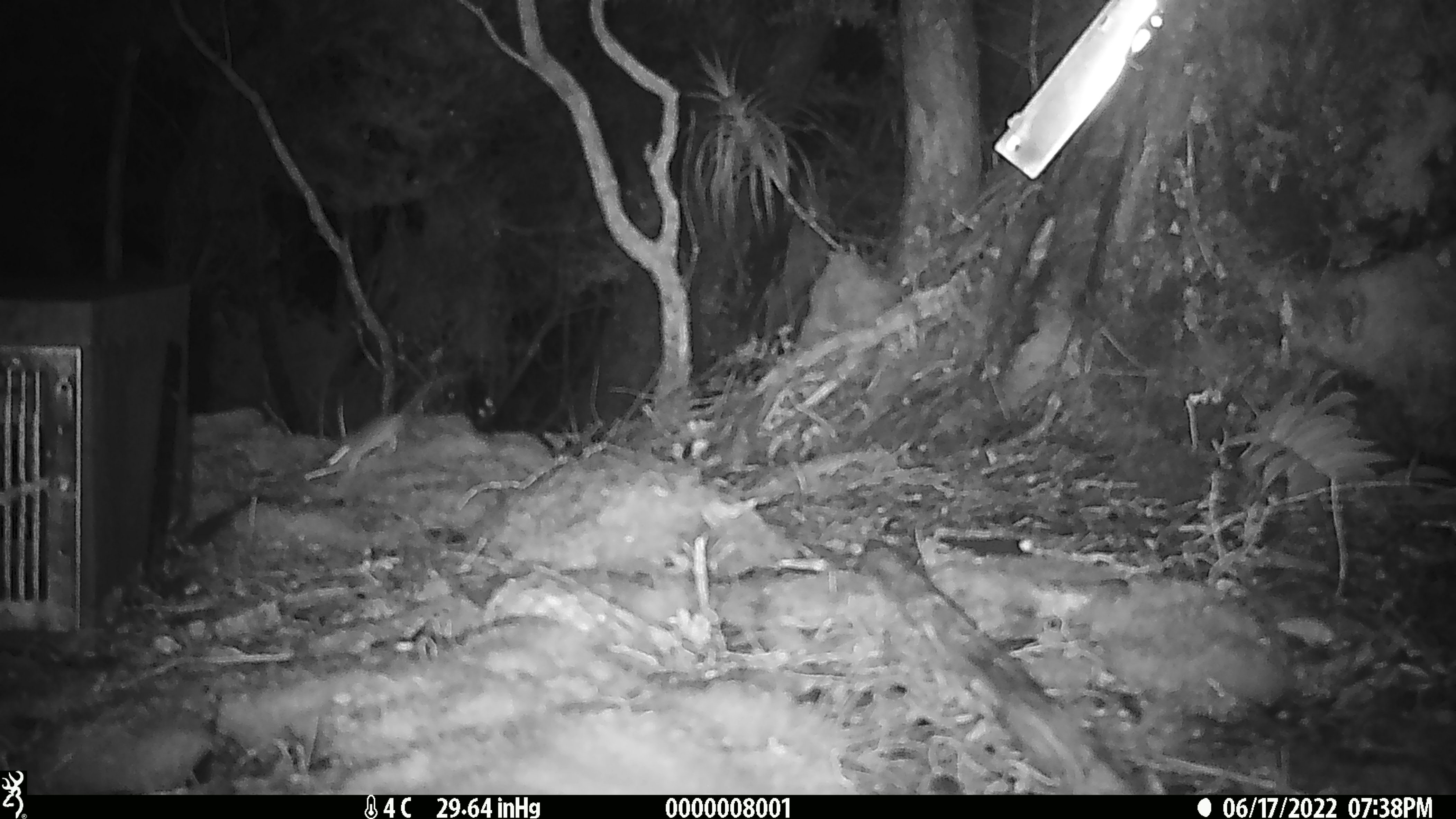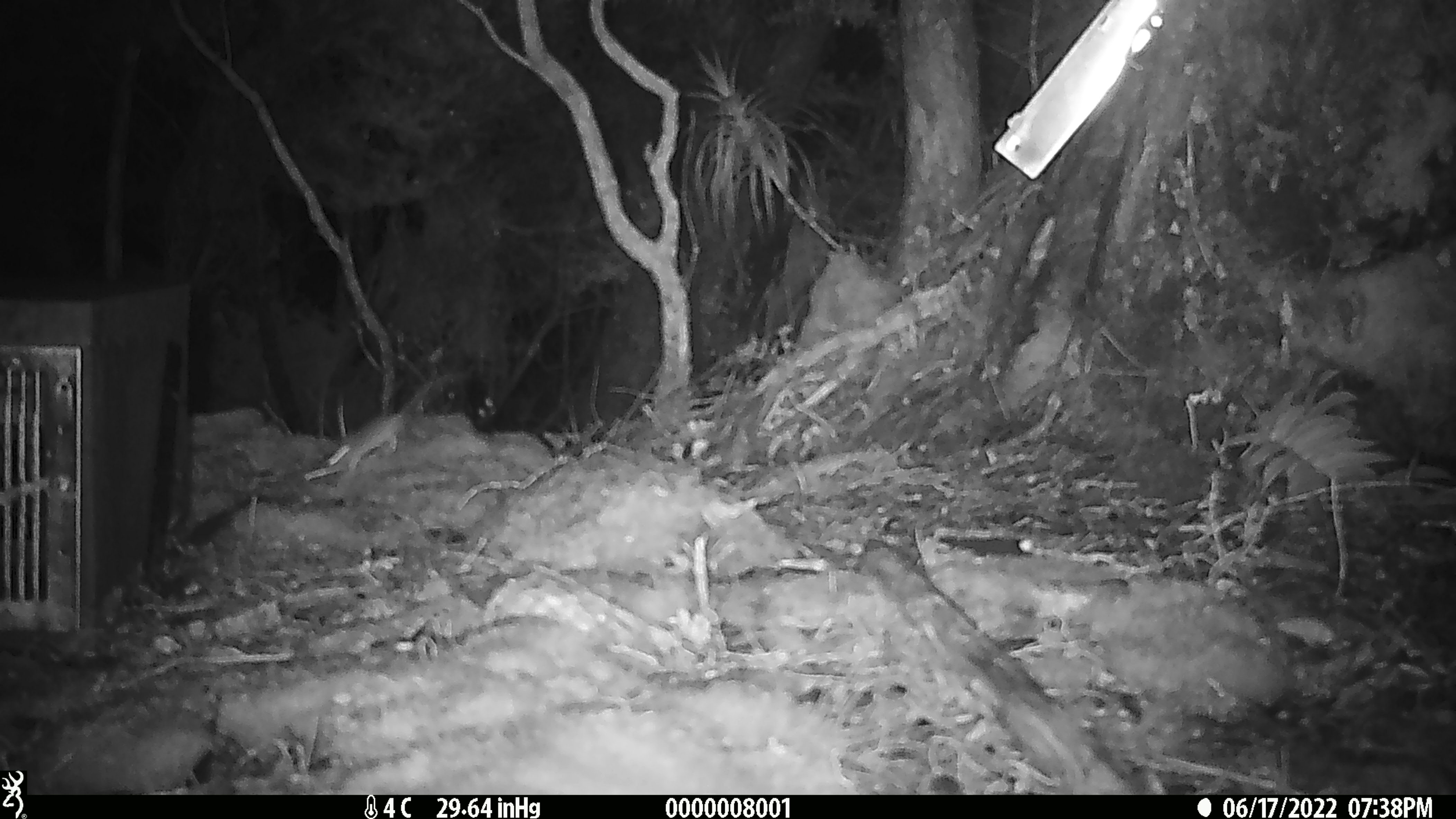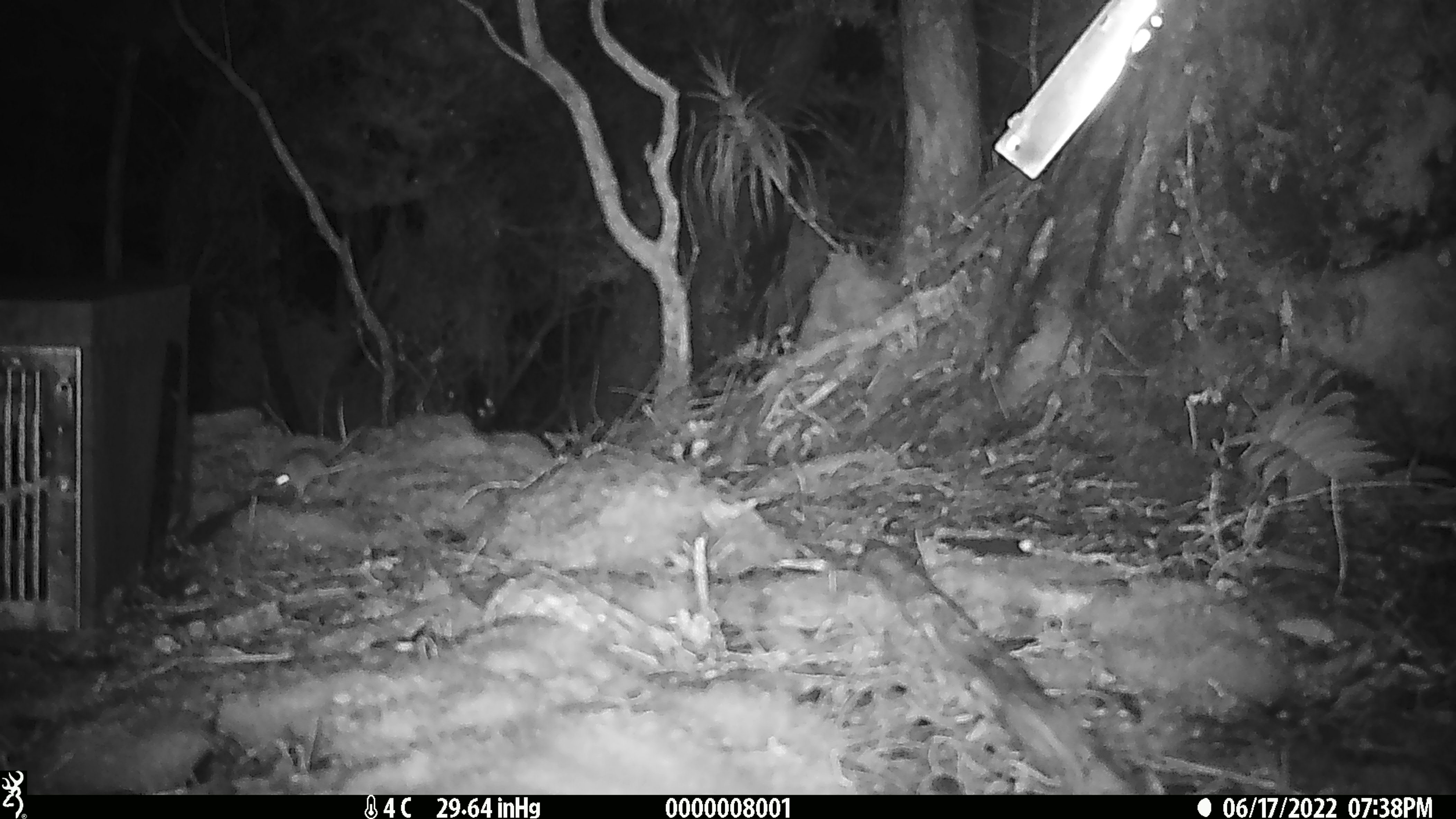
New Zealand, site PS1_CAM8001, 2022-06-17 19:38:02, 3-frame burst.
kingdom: Animalia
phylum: Chordata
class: Mammalia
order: Rodentia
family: Muridae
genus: Mus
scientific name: Mus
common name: mouse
Mouse (Mus).